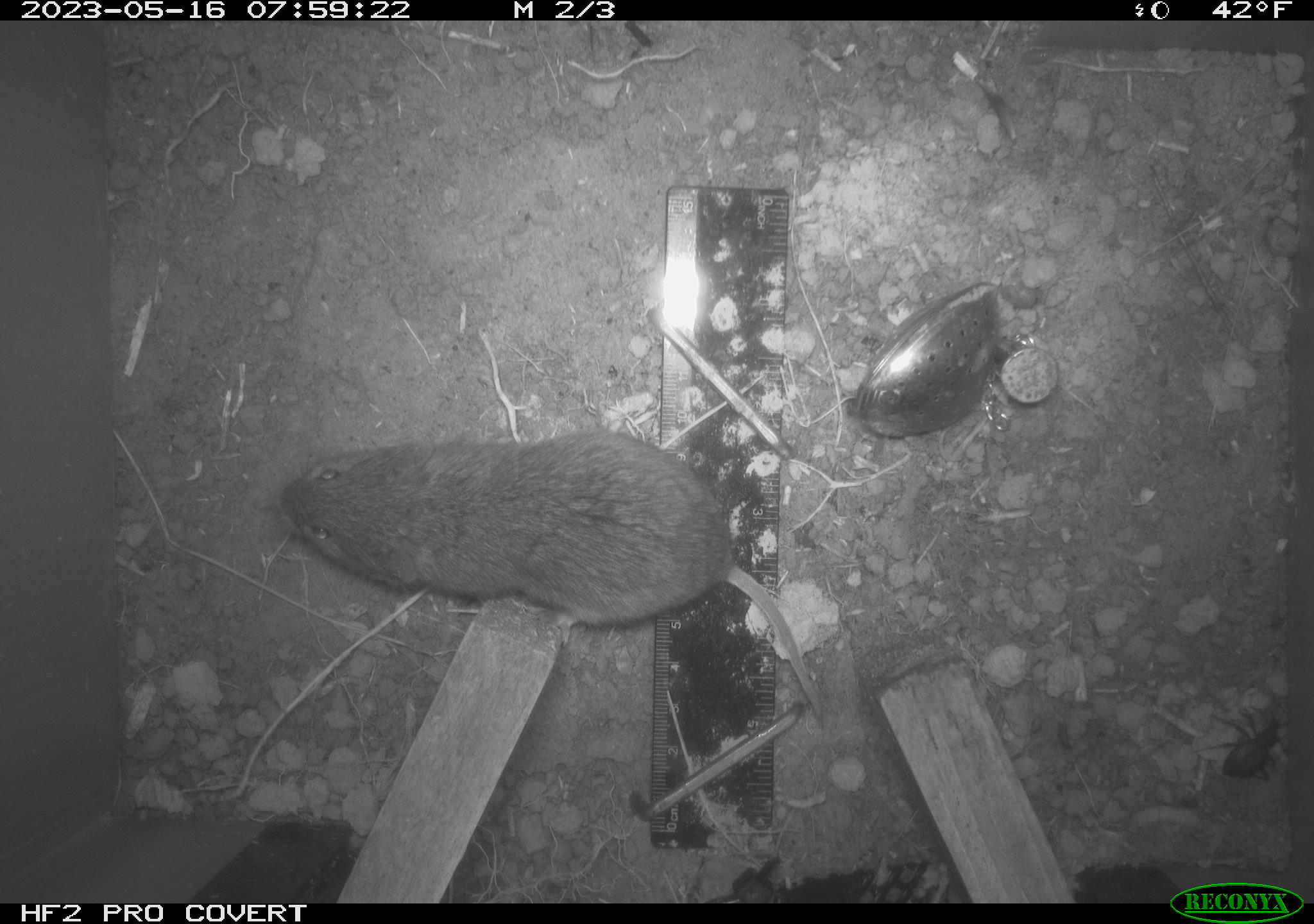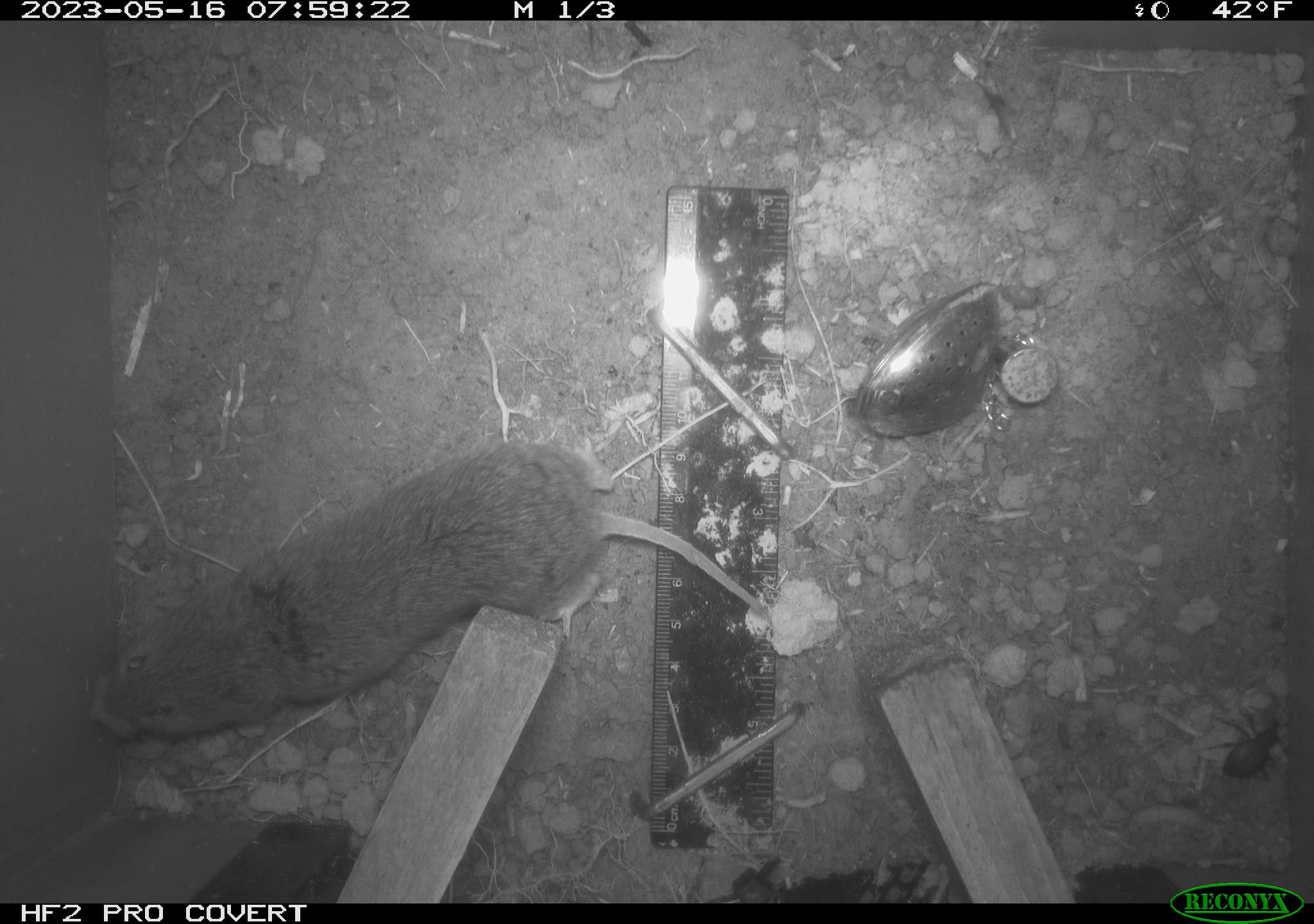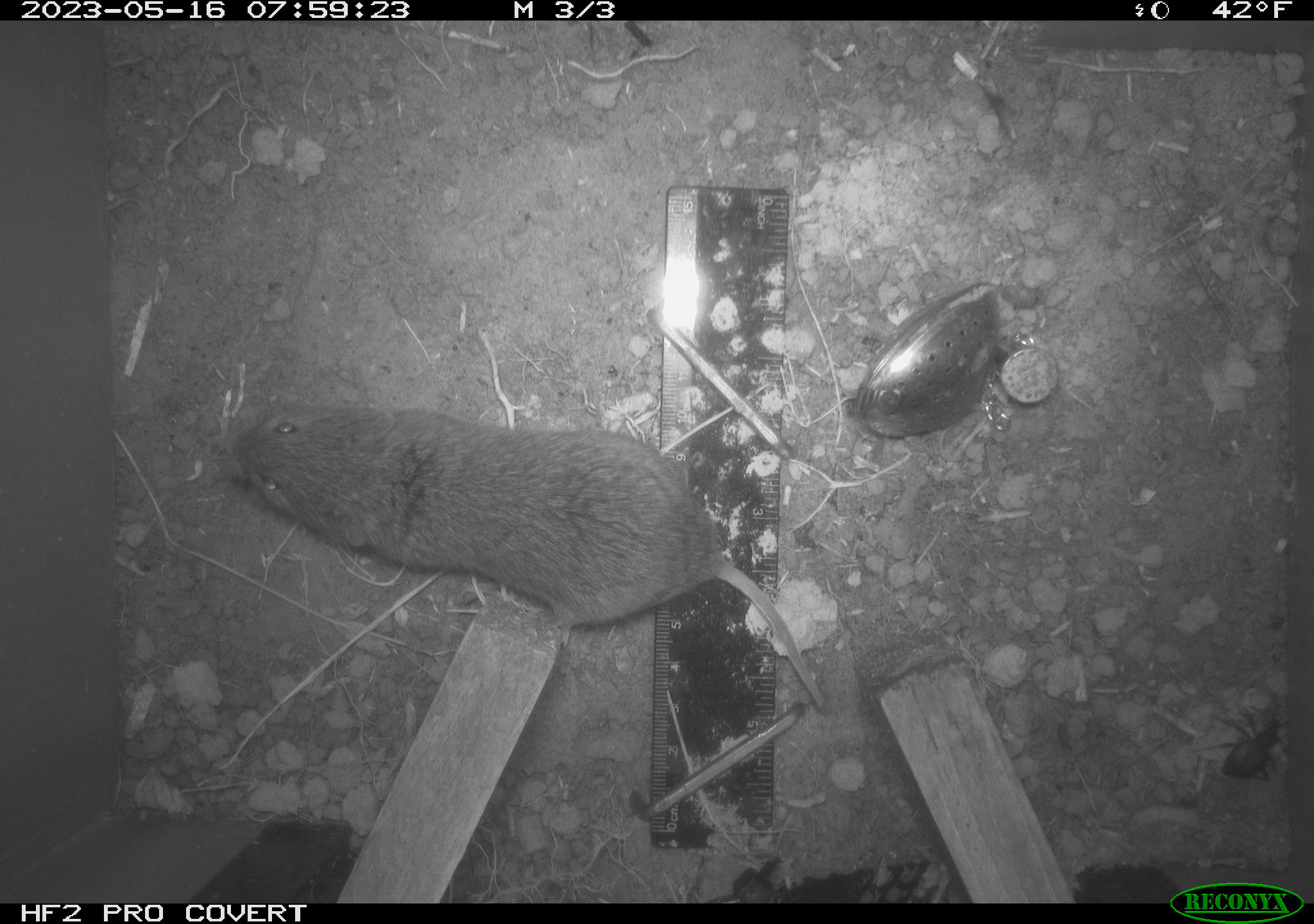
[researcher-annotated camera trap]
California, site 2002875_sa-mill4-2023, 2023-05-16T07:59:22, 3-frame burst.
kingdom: Animalia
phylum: Chordata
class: Mammalia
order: Rodentia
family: Cricetidae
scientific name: Arvicolinae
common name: voles, lemmings, and muskrats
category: arvicolinae subfamily